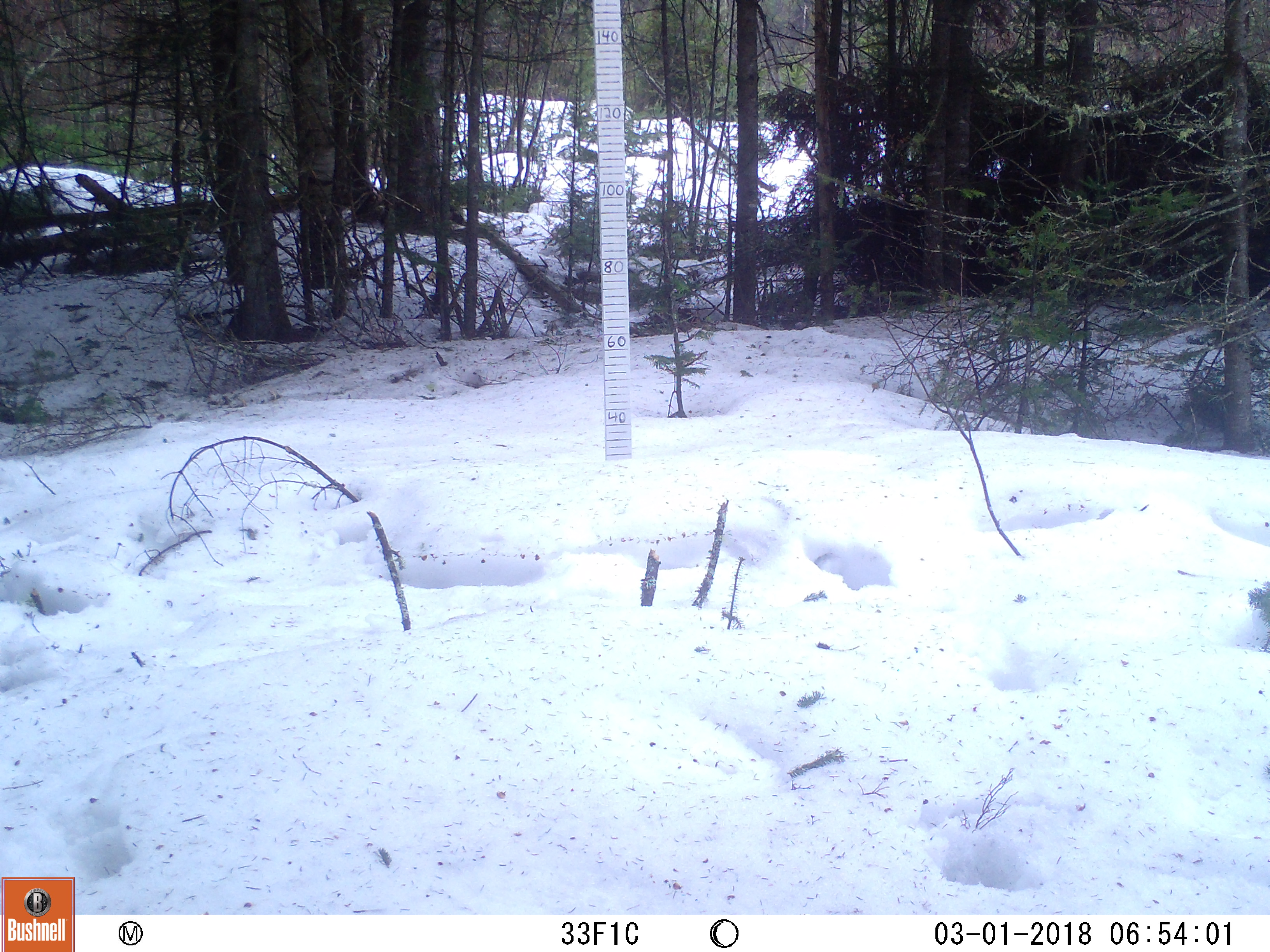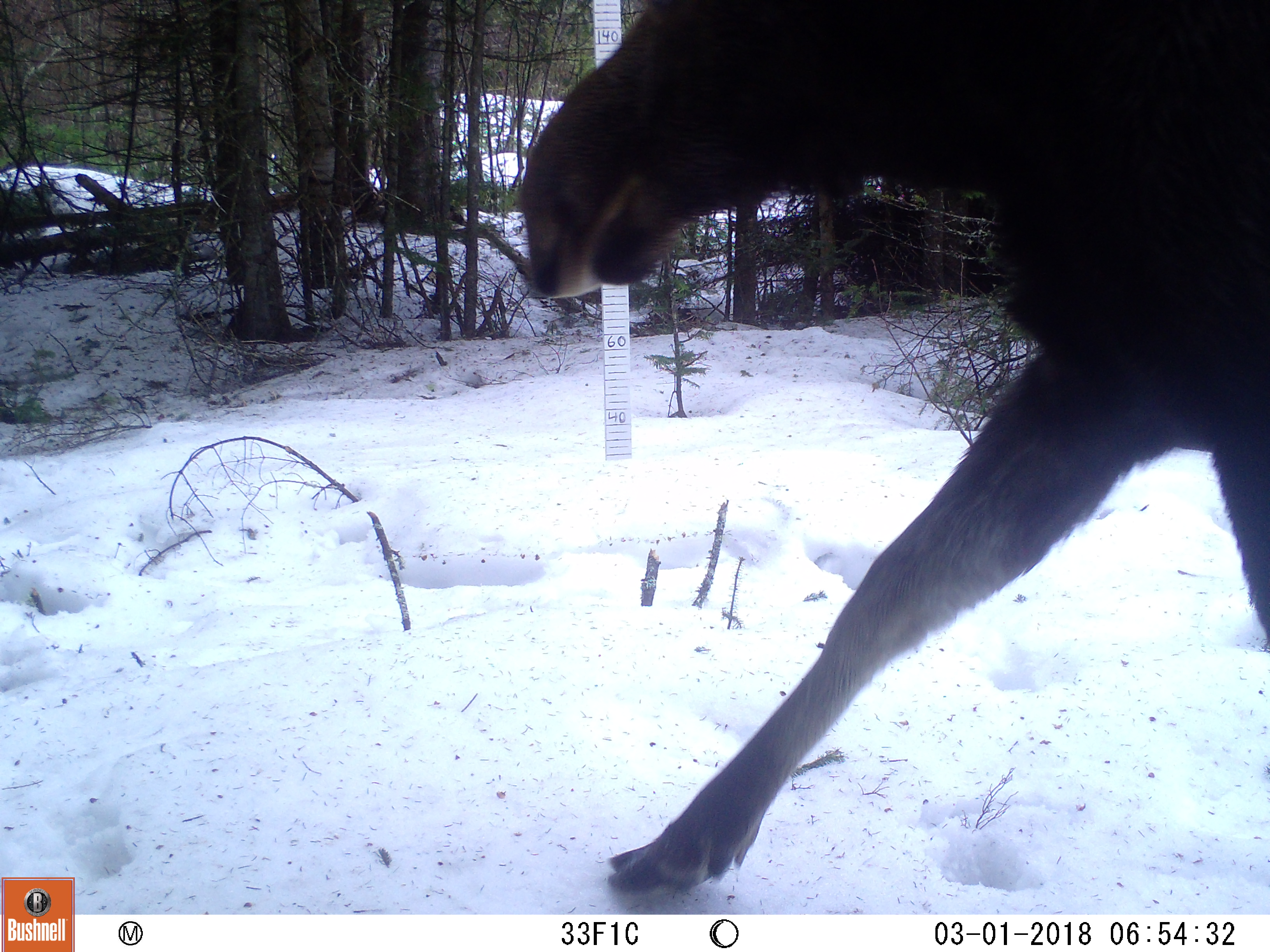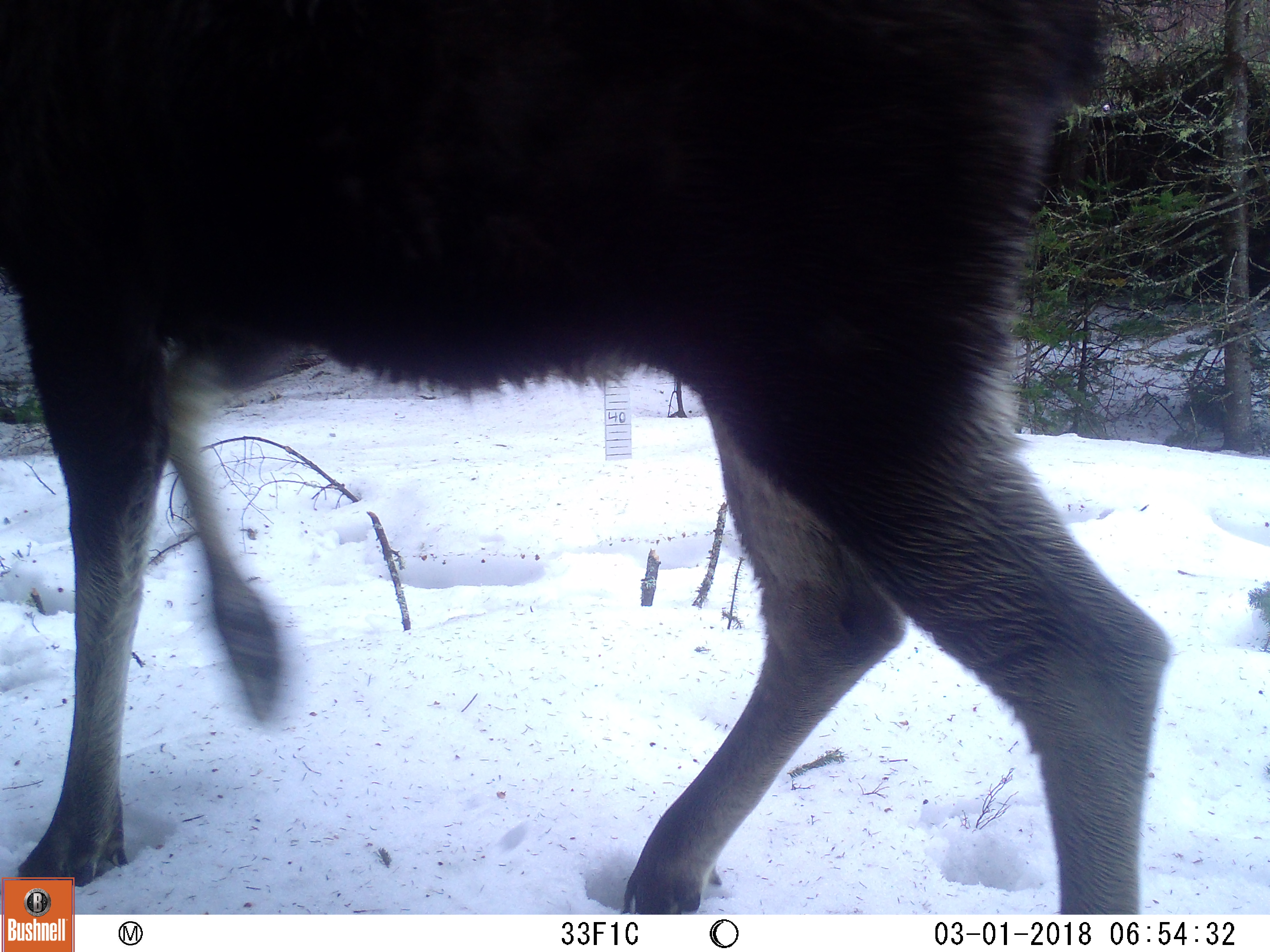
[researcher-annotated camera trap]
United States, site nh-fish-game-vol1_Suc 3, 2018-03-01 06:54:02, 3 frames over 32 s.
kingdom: Animalia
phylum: Chordata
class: Mammalia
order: Artiodactyla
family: Cervidae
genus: Alces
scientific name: Alces alces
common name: moose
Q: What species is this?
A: Moose (Alces alces).